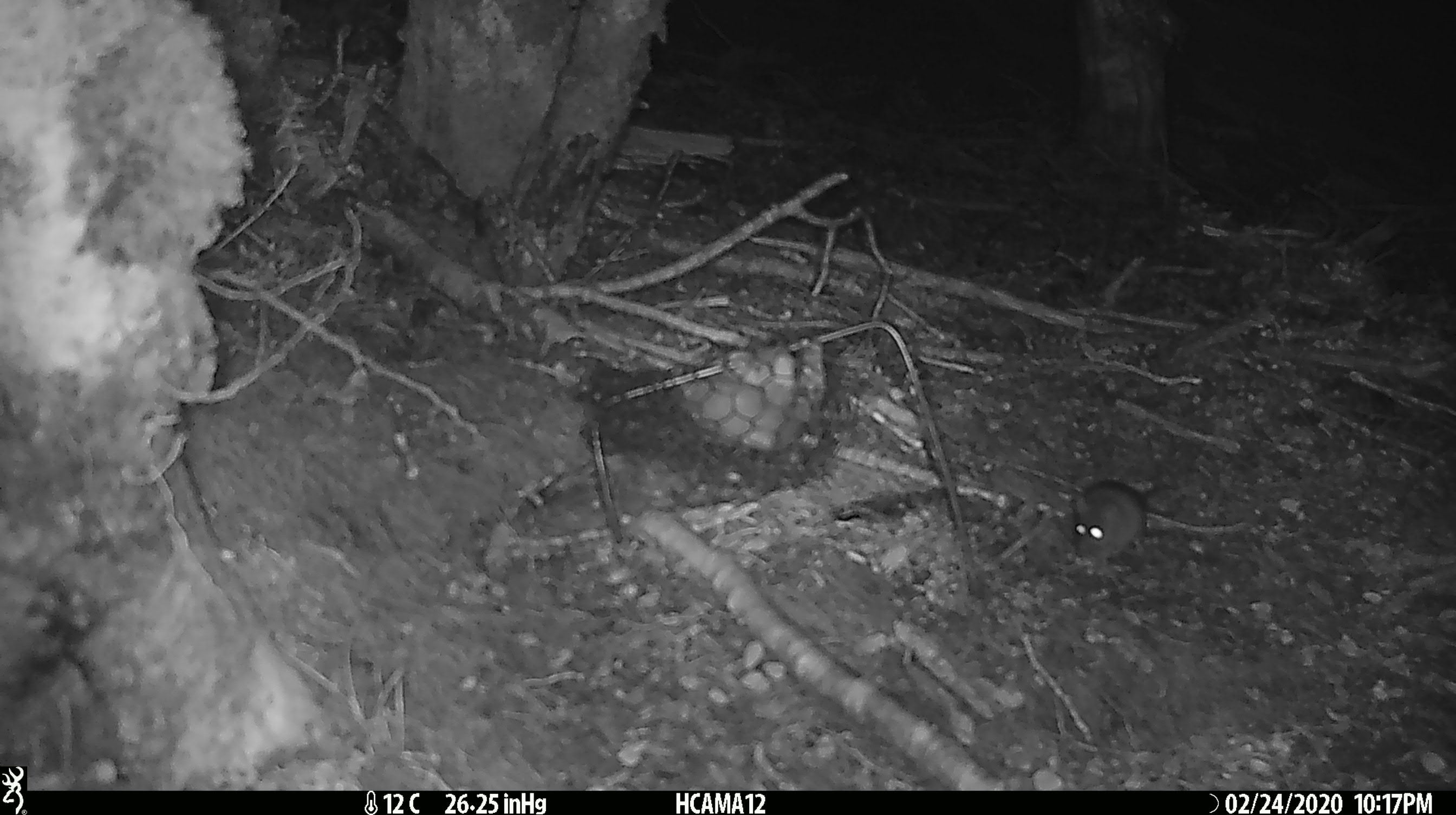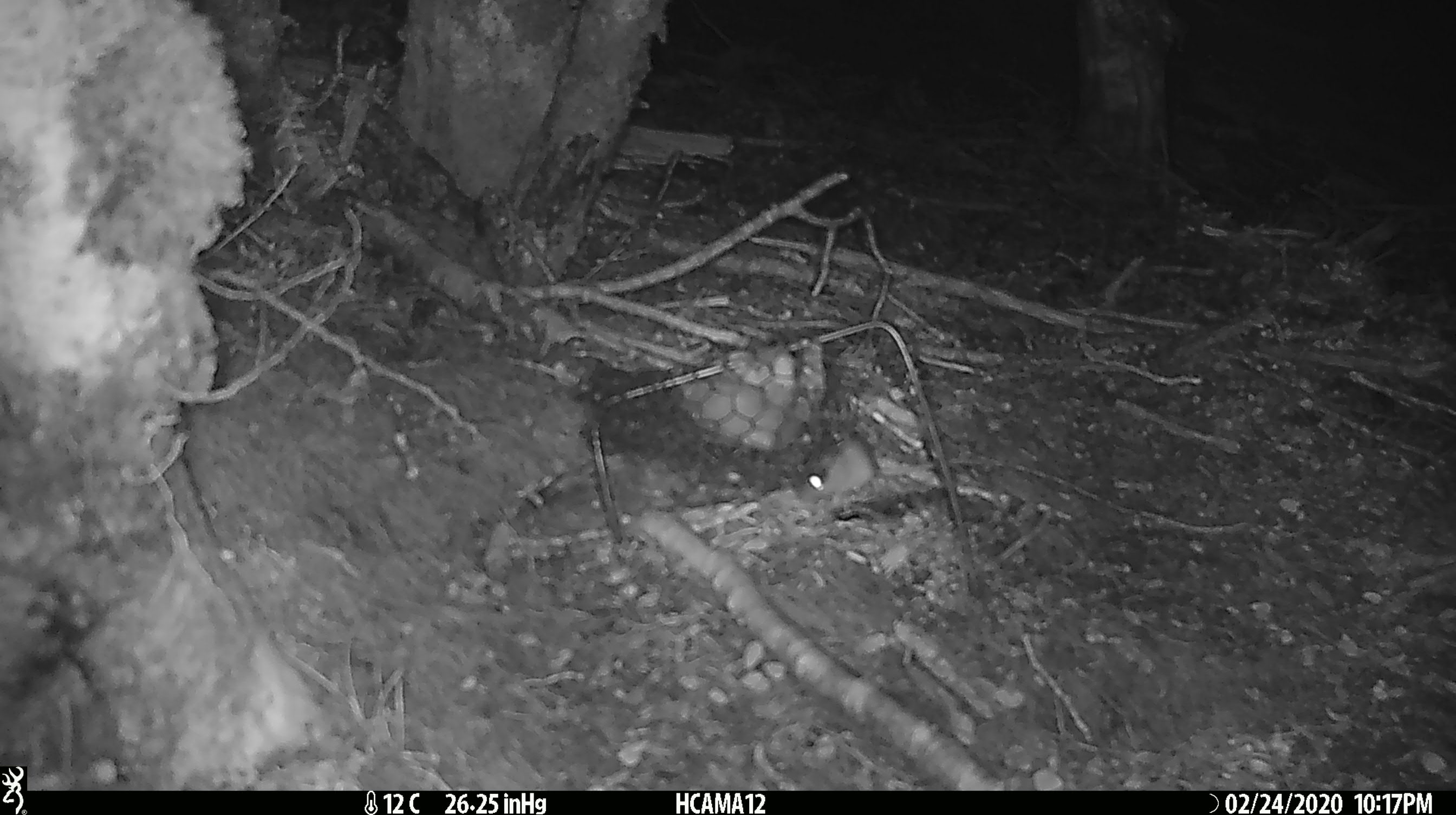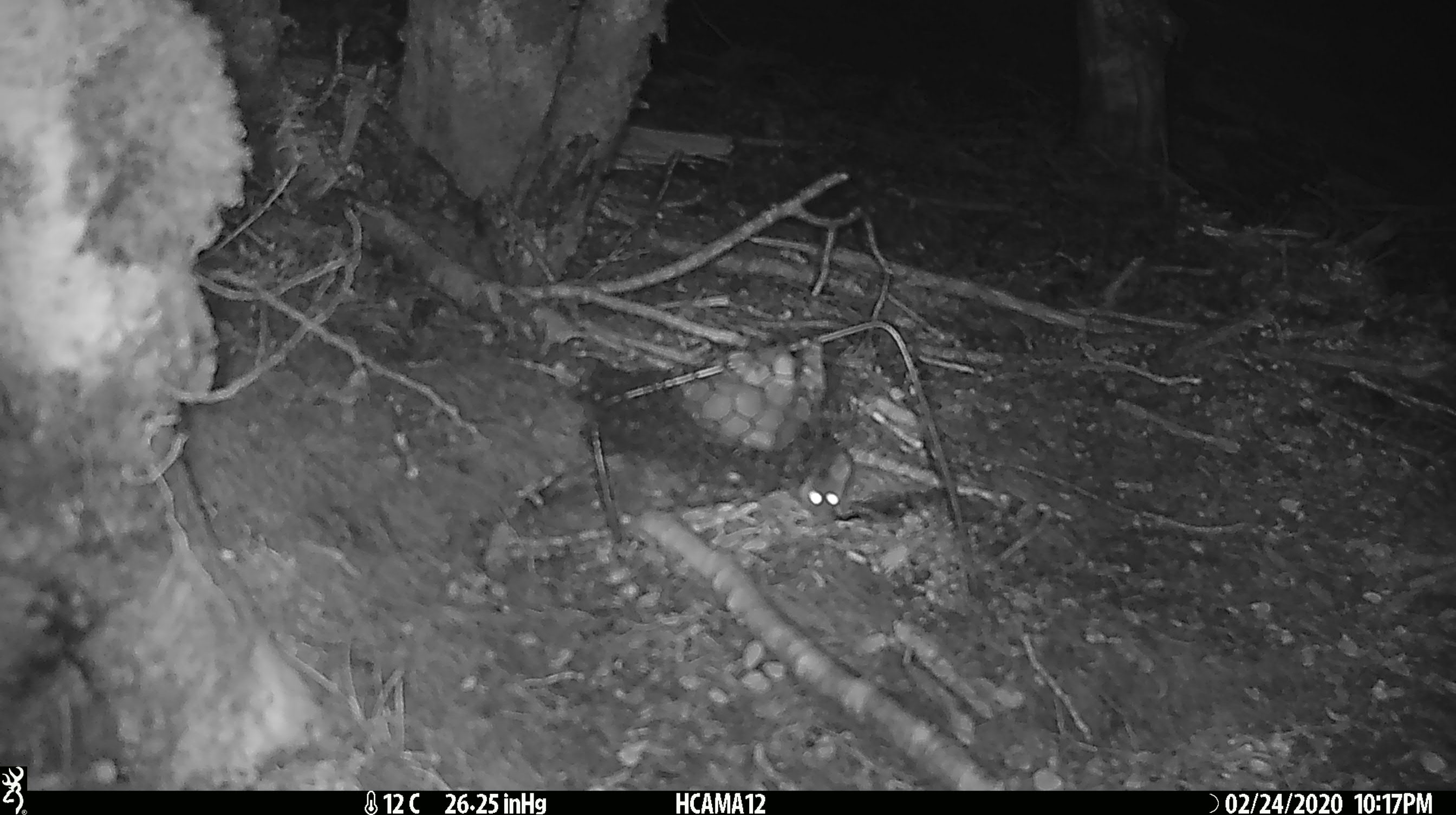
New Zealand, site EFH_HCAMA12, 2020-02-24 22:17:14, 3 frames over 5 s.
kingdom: Animalia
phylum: Chordata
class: Mammalia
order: Rodentia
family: Muridae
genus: Mus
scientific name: Mus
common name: mouse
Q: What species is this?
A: Mouse (Mus).